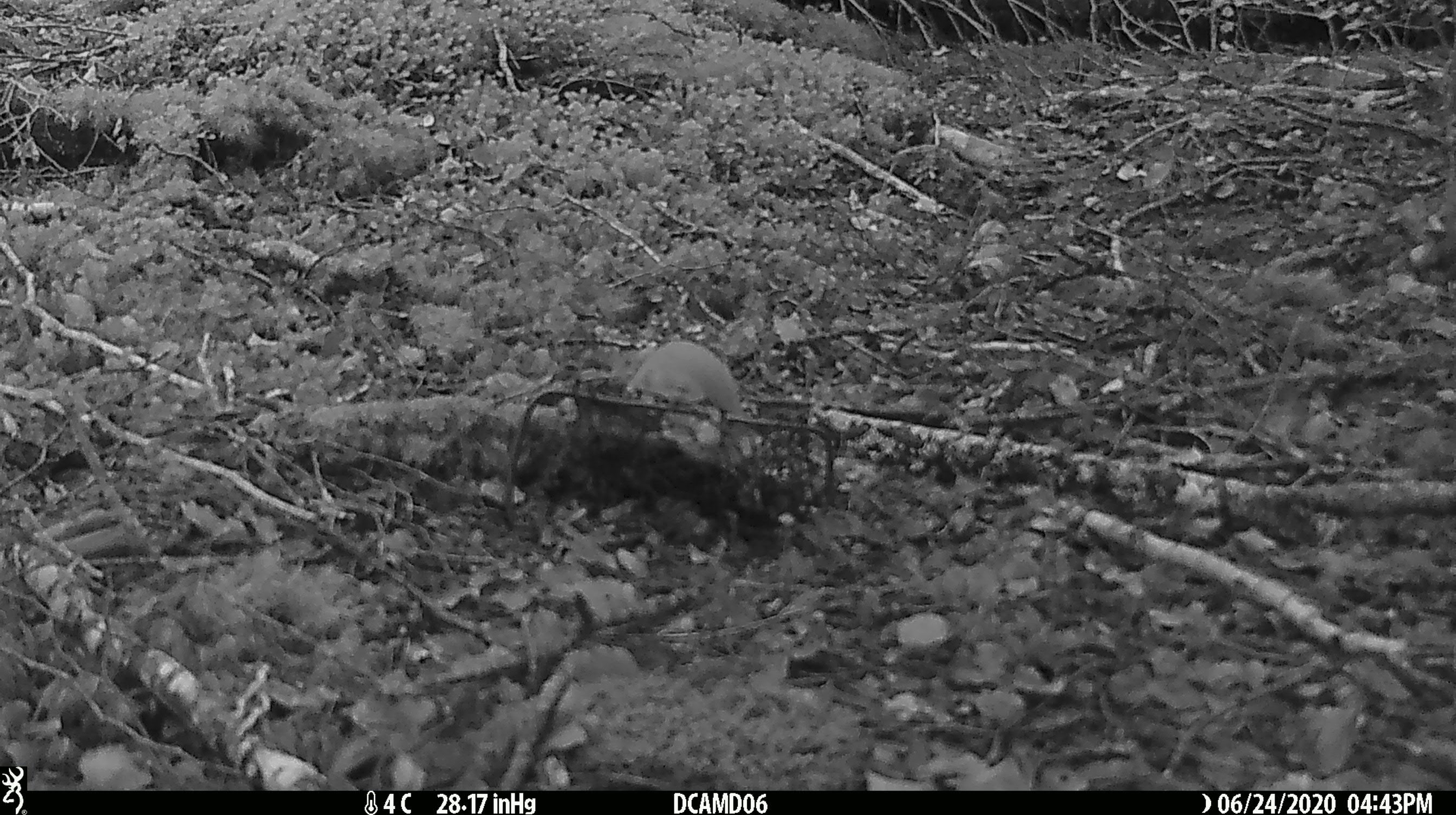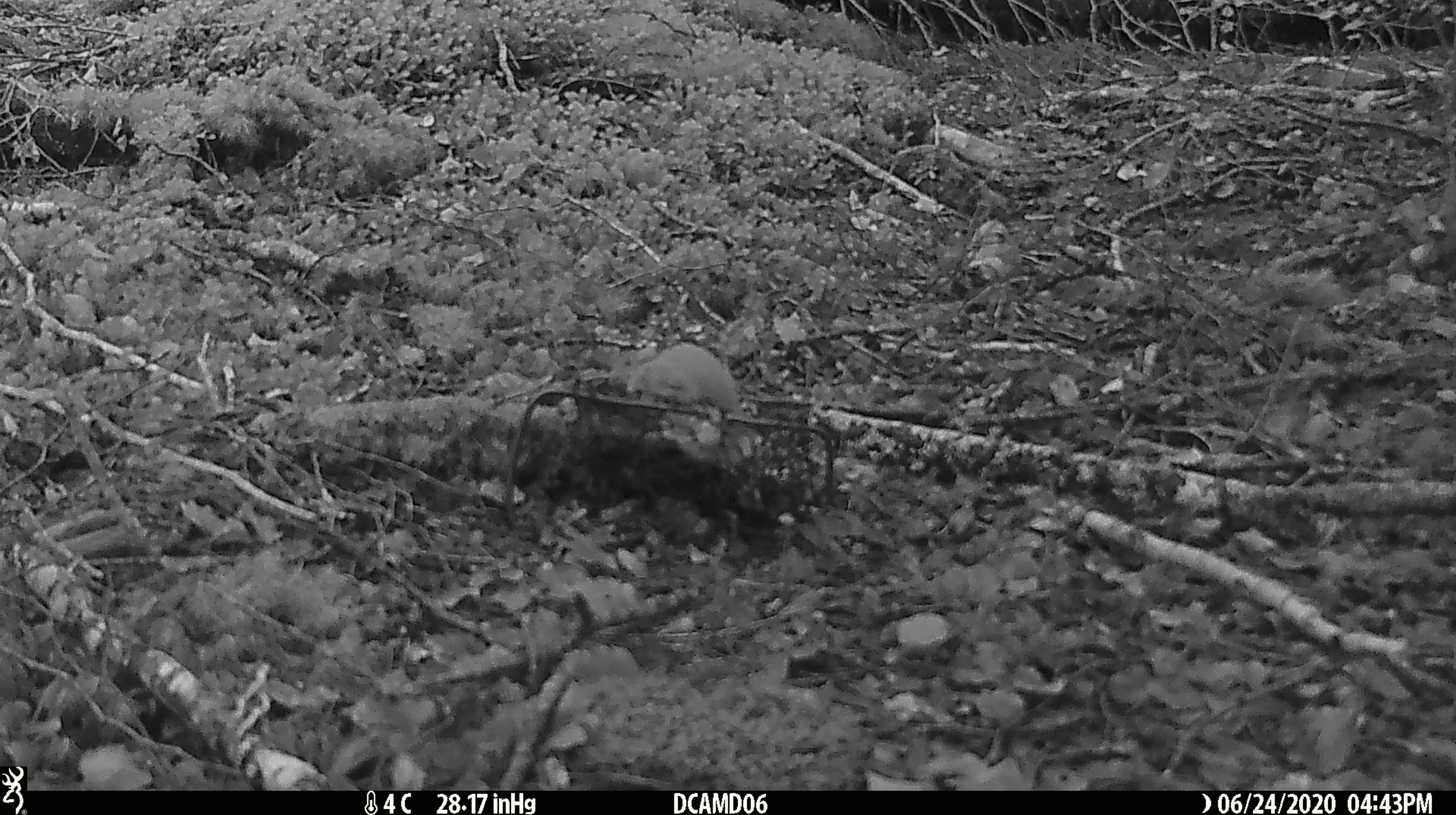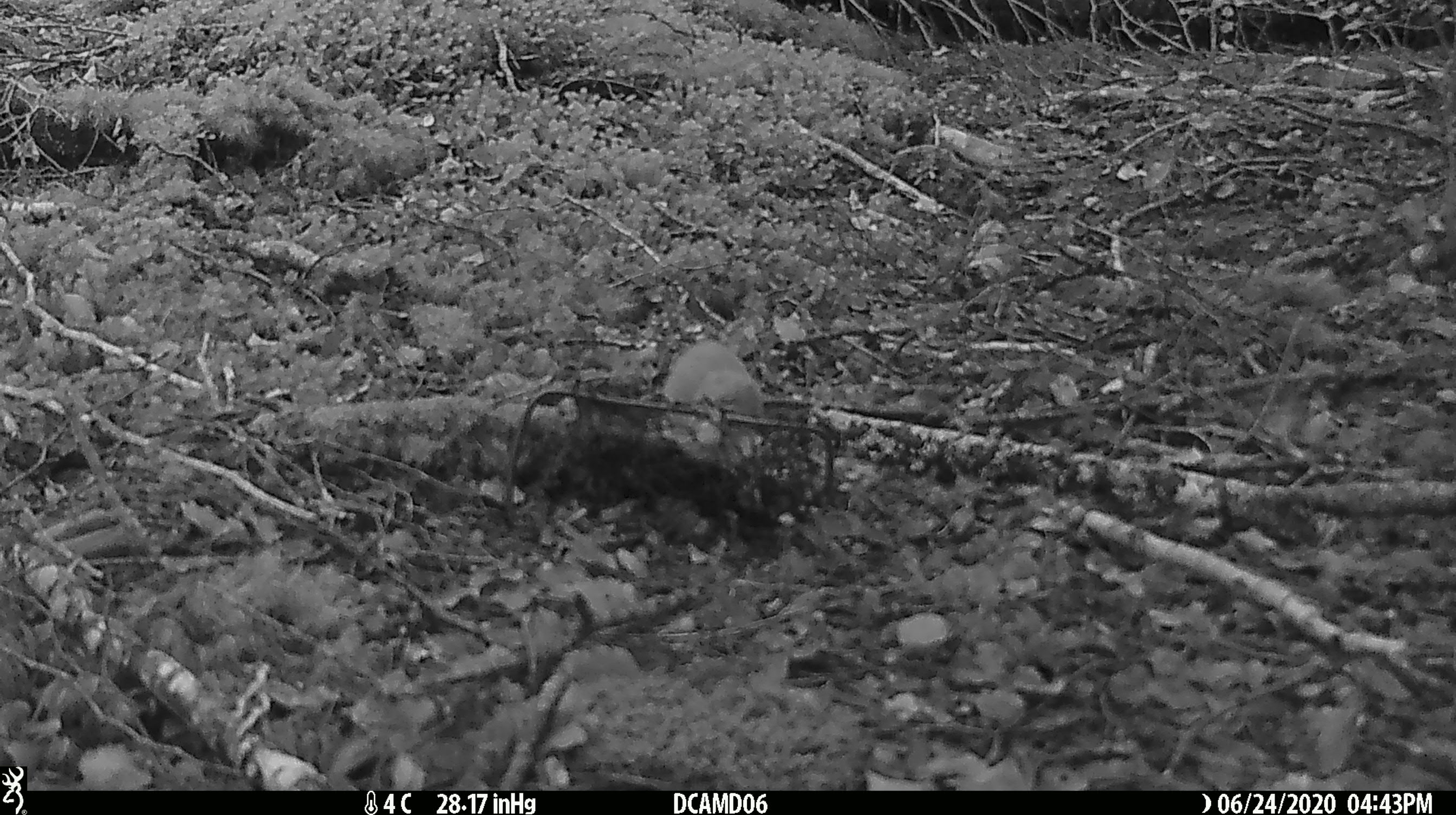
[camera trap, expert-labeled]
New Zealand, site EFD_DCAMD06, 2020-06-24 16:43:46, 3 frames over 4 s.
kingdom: Animalia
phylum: Chordata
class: Mammalia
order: Carnivora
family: Mustelidae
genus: Mustela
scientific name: Mustela nivalis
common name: least weasel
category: weasel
Weasel (least weasel) (Mustela nivalis).